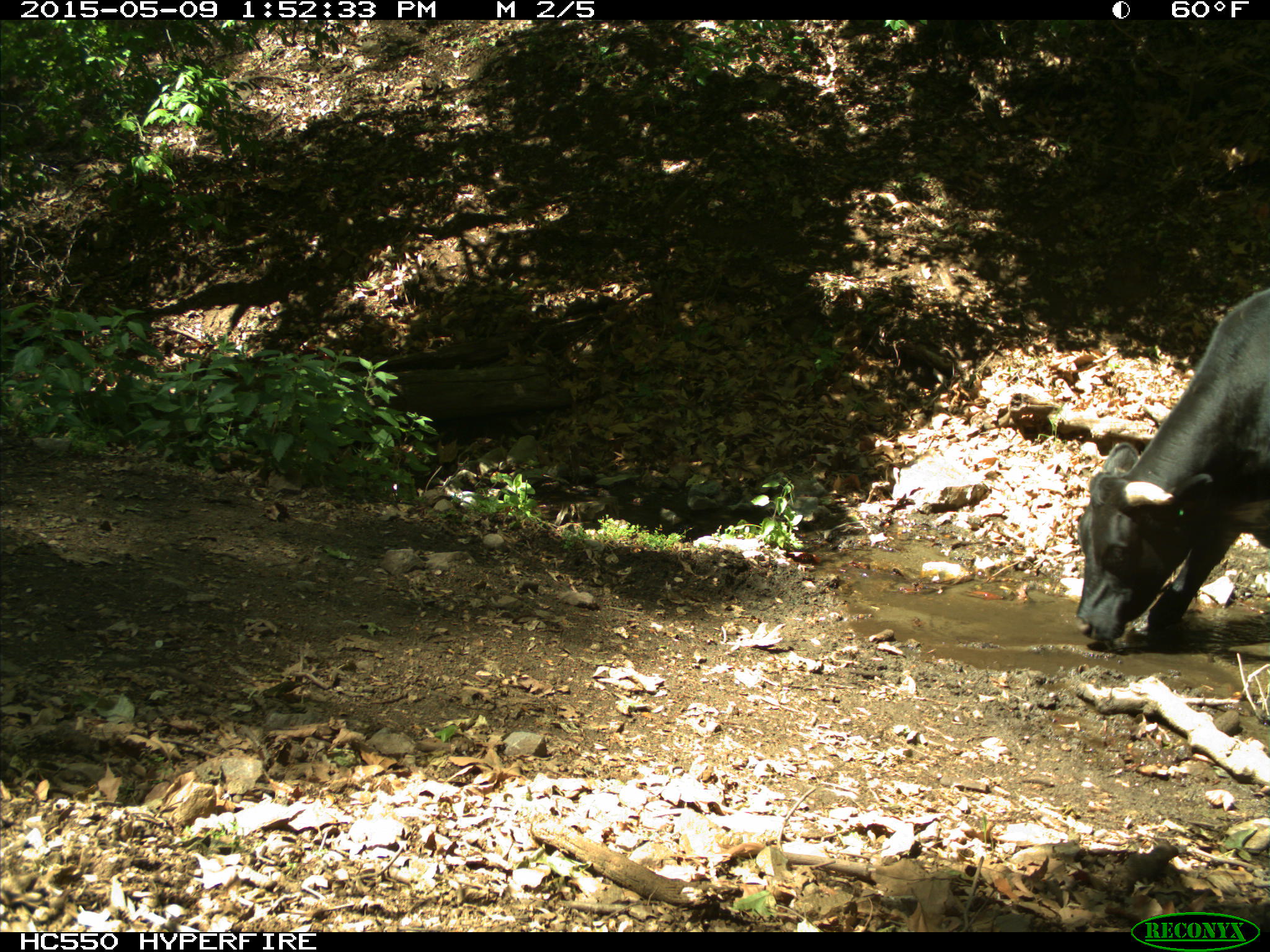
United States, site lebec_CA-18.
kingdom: Animalia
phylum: Chordata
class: Mammalia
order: Artiodactyla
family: Bovidae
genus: Bos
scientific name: Bos taurus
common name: domestic cow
Bos taurus (domestic cow).